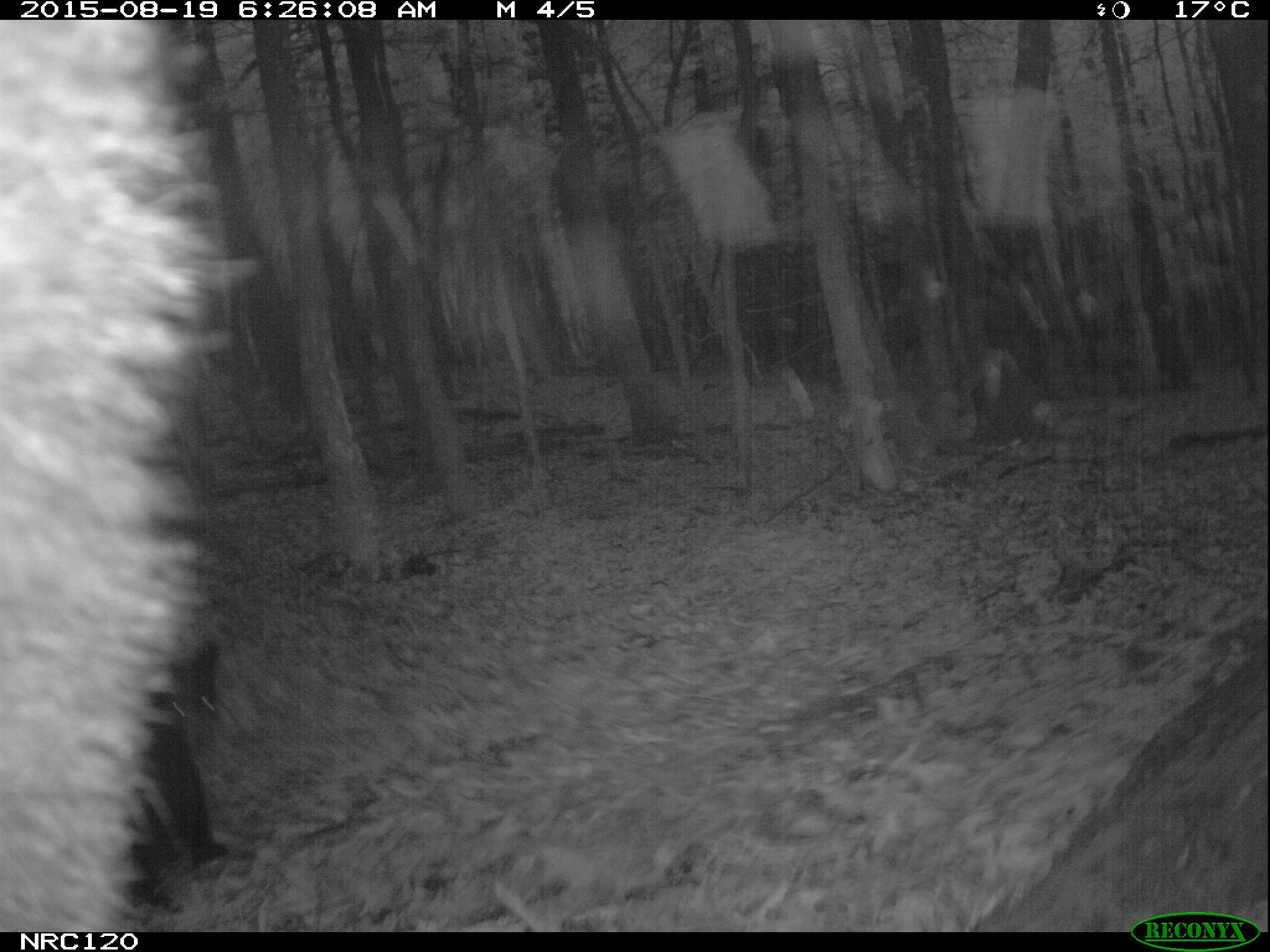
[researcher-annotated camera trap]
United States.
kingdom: Animalia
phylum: Chordata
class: Mammalia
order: Carnivora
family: Ursidae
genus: Ursus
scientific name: Ursus americanus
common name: american black bear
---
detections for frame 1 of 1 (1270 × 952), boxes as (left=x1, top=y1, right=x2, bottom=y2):
American Black Bear: (left=2, top=19, right=183, bottom=932); (left=28, top=608, right=217, bottom=915)